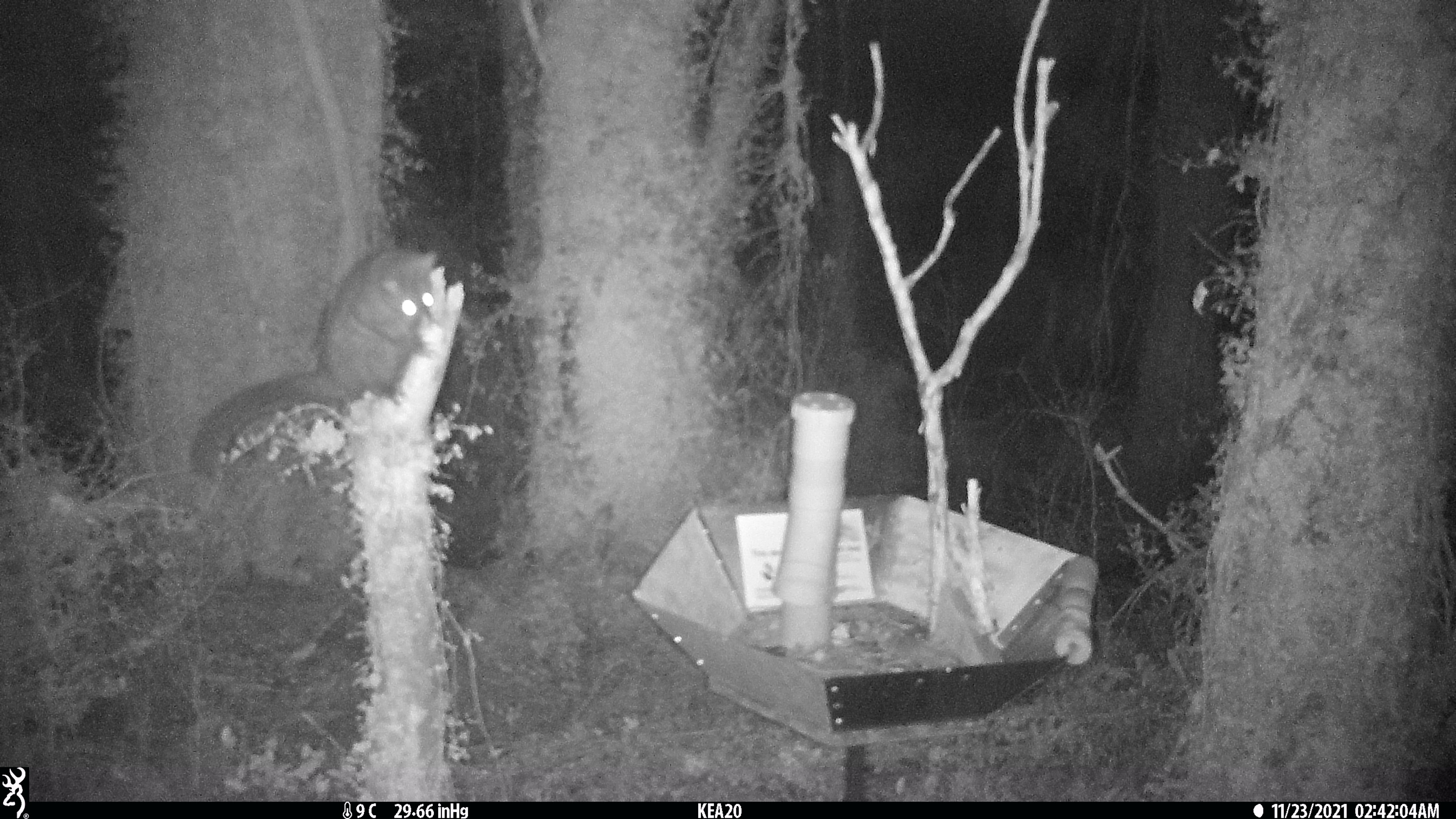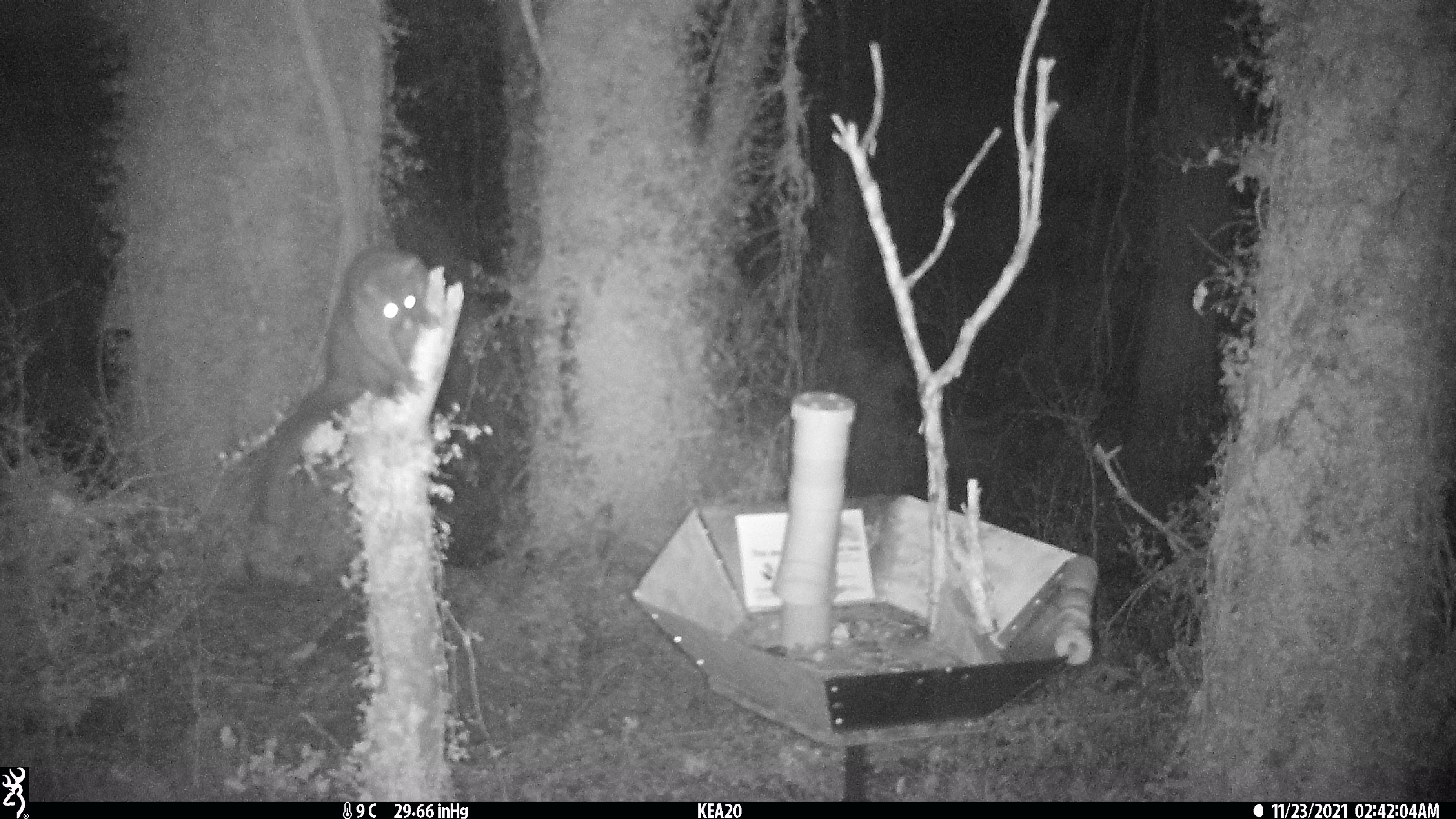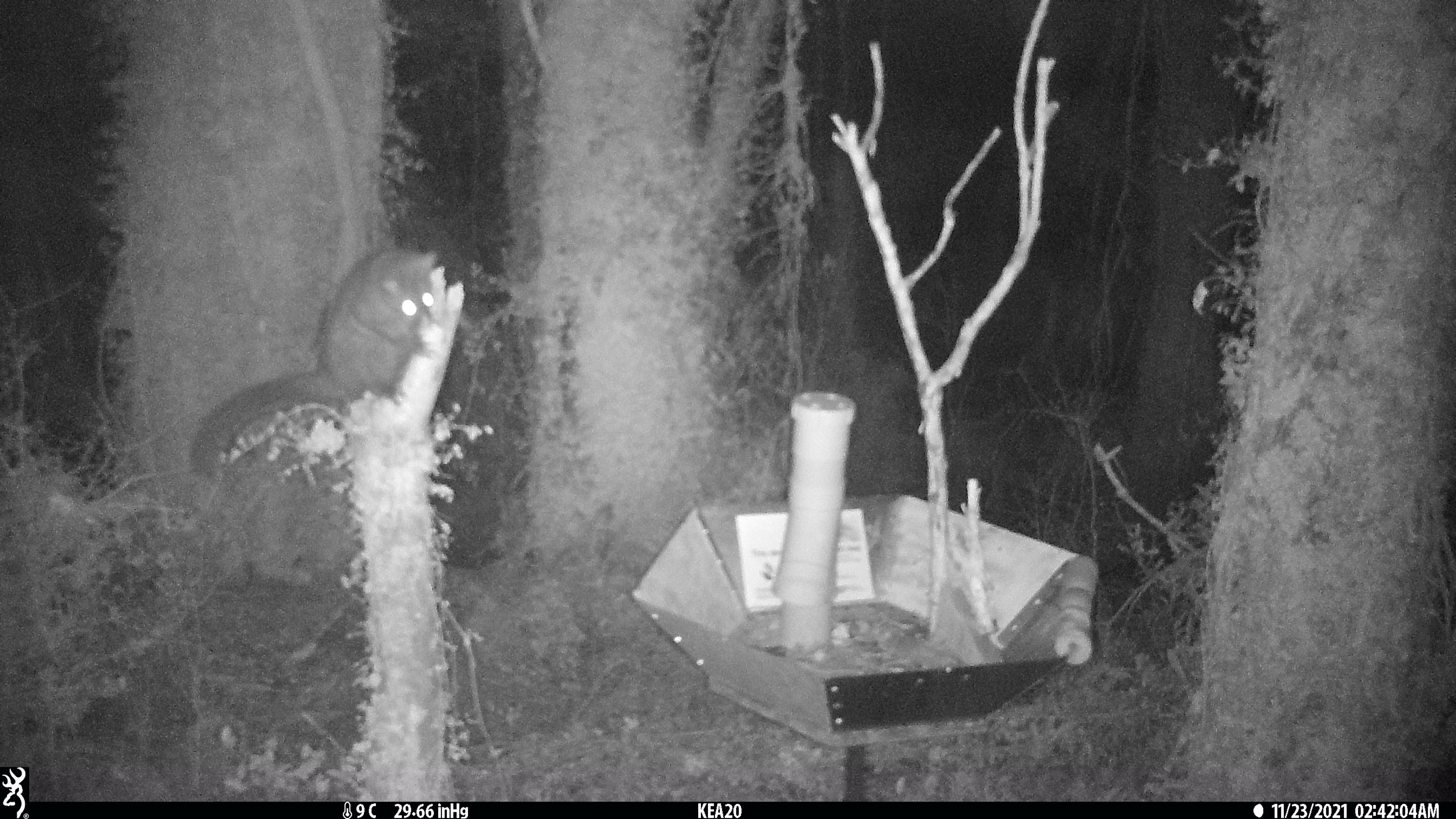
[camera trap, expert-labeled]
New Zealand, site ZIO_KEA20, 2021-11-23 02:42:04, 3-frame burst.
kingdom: Animalia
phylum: Chordata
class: Mammalia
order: Diprotodontia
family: Phalangeridae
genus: Trichosurus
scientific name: Trichosurus vulpecula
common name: common brushtail possum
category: possum